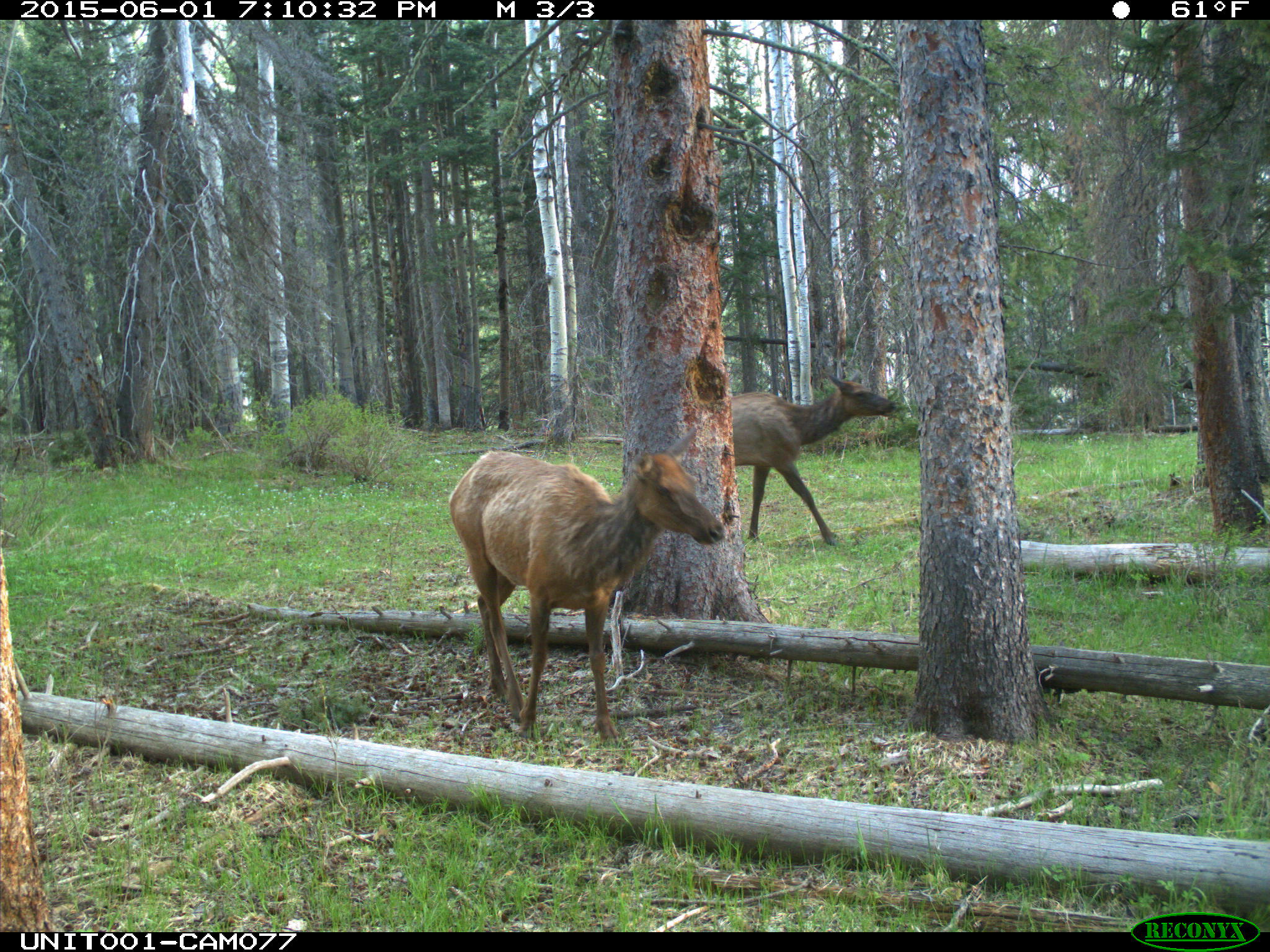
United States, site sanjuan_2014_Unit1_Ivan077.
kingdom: Animalia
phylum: Chordata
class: Mammalia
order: Artiodactyla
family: Cervidae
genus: Cervus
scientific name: Cervus elaphus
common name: red deer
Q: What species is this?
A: Cervus elaphus (red deer).